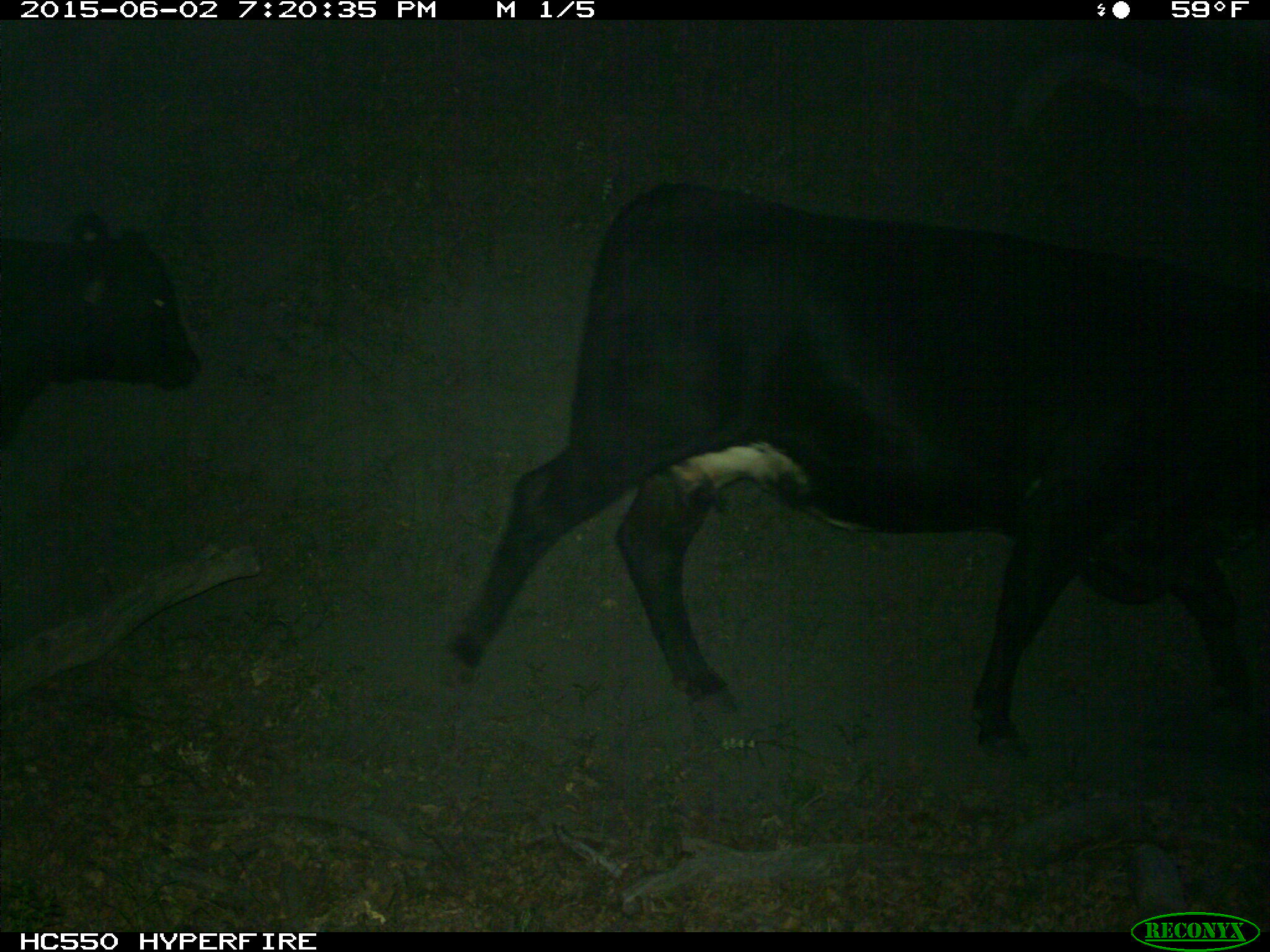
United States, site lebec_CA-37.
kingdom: Animalia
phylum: Chordata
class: Mammalia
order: Artiodactyla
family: Bovidae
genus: Bos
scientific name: Bos taurus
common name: domestic cow